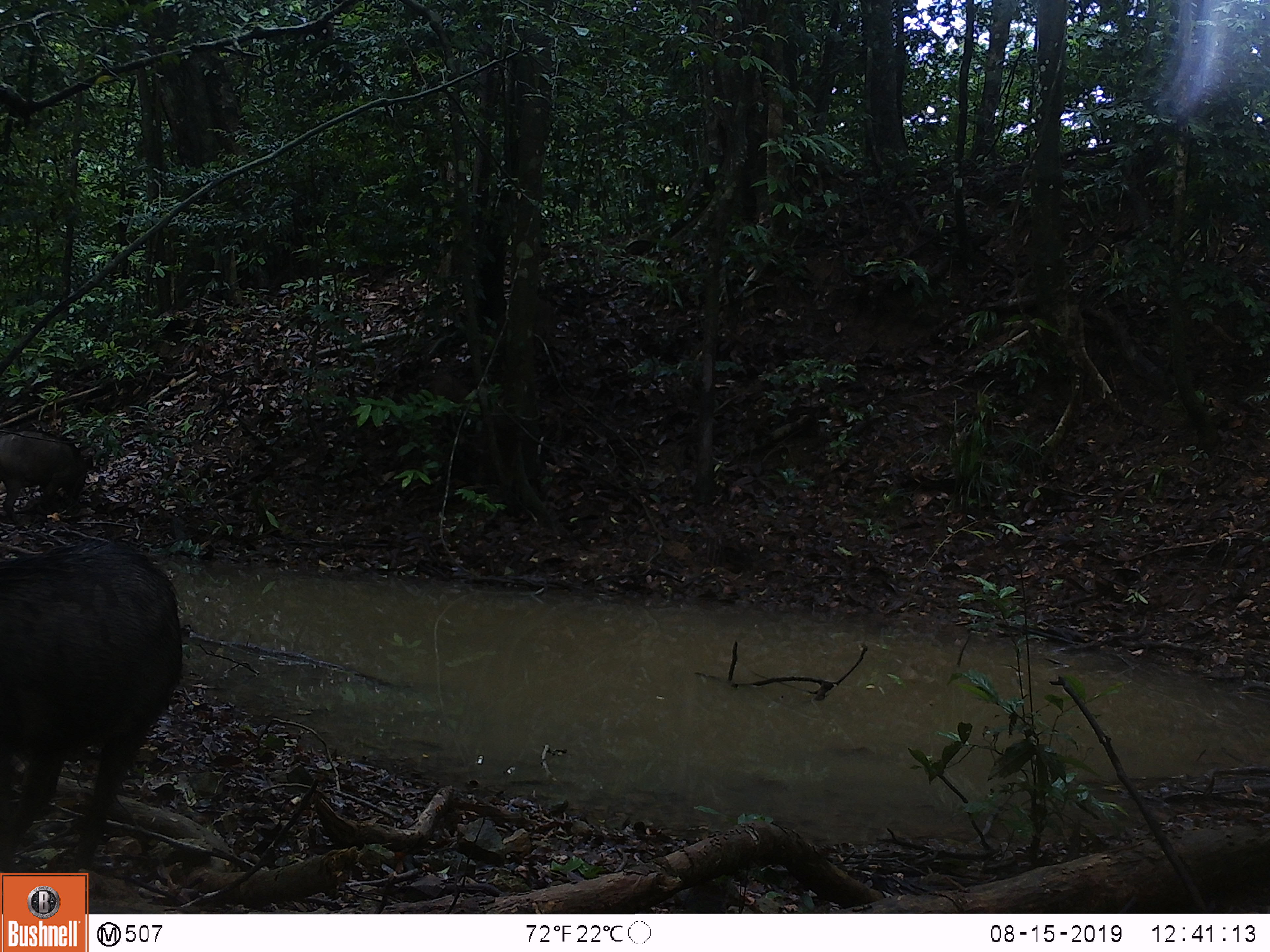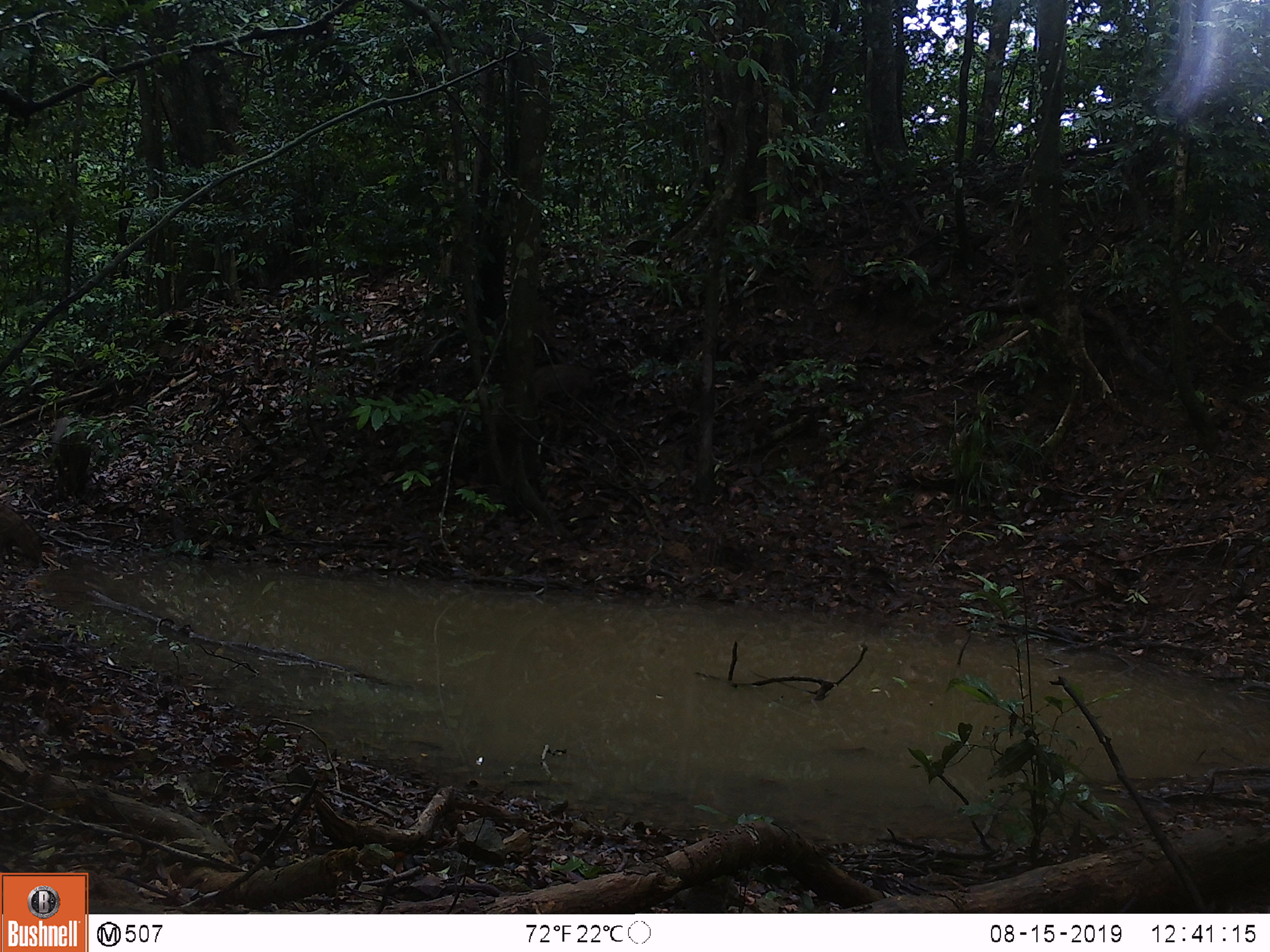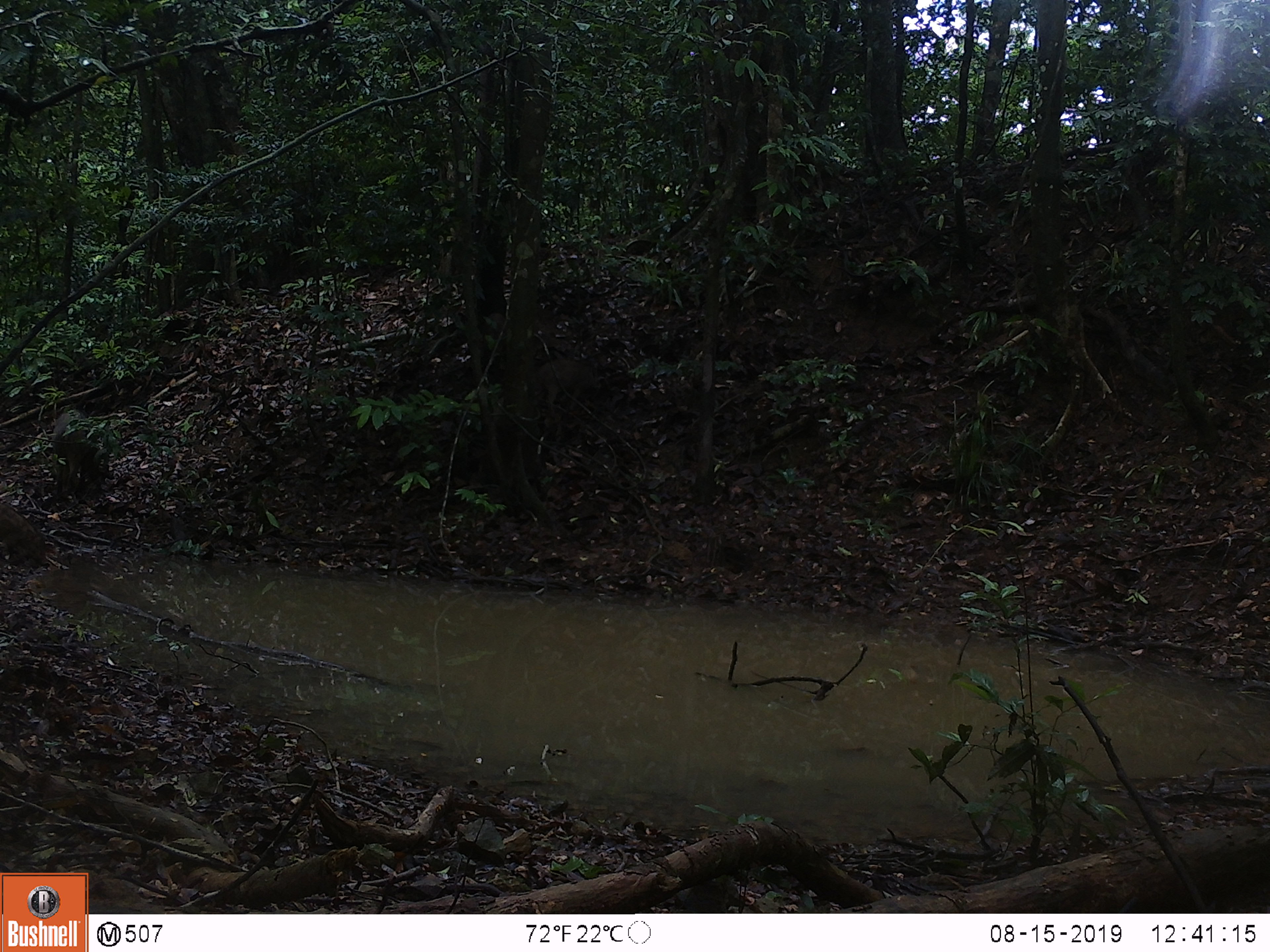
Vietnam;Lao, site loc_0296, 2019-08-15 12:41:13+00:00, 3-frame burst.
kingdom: Animalia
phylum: Chordata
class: Mammalia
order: Artiodactyla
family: Suidae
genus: Sus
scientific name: Sus scrofa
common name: eurasian wild pig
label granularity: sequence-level